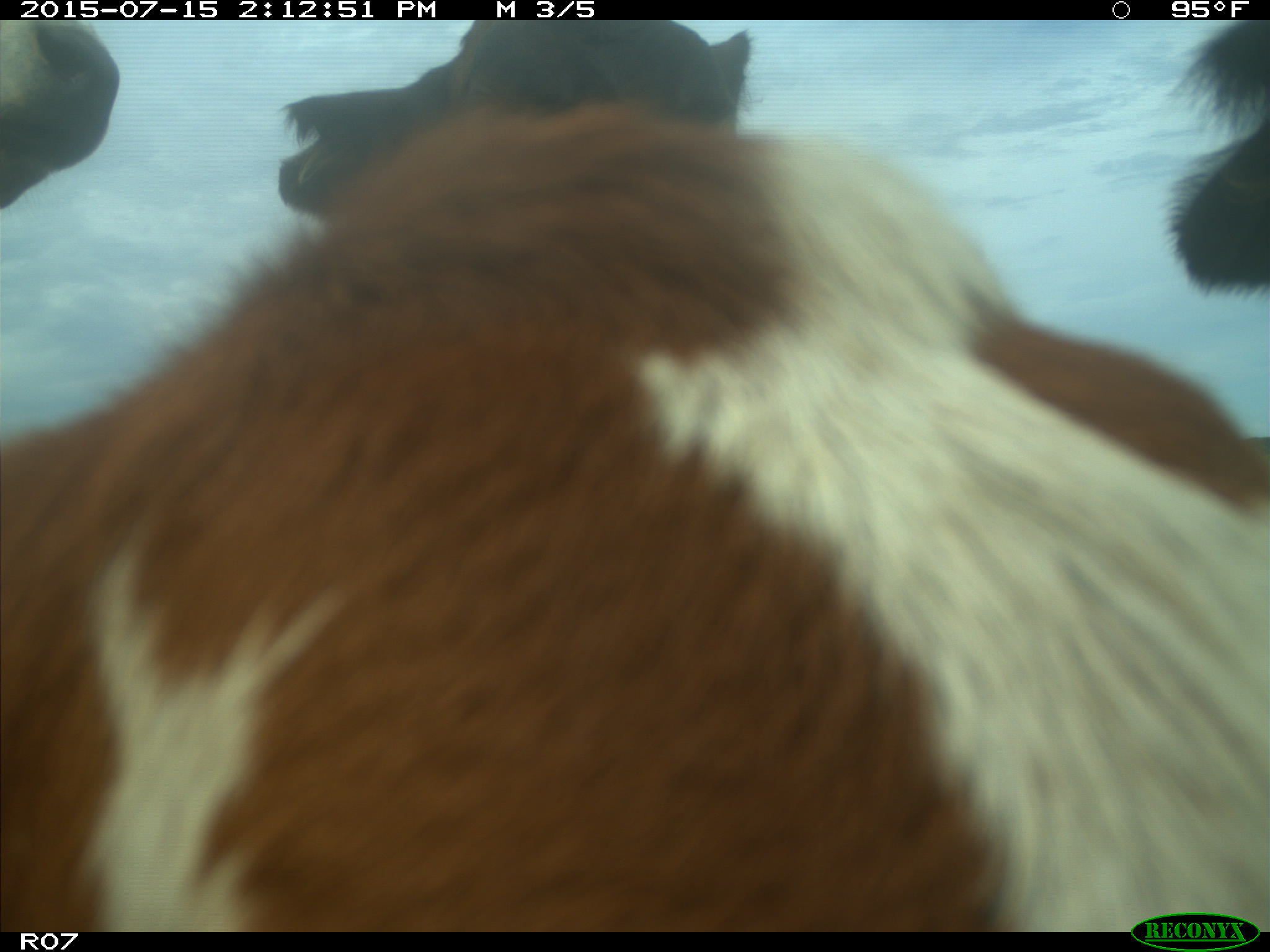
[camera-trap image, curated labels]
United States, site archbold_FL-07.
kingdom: Animalia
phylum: Chordata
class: Mammalia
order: Artiodactyla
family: Bovidae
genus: Bos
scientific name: Bos taurus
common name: domestic cow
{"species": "Bos taurus (domestic cow)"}